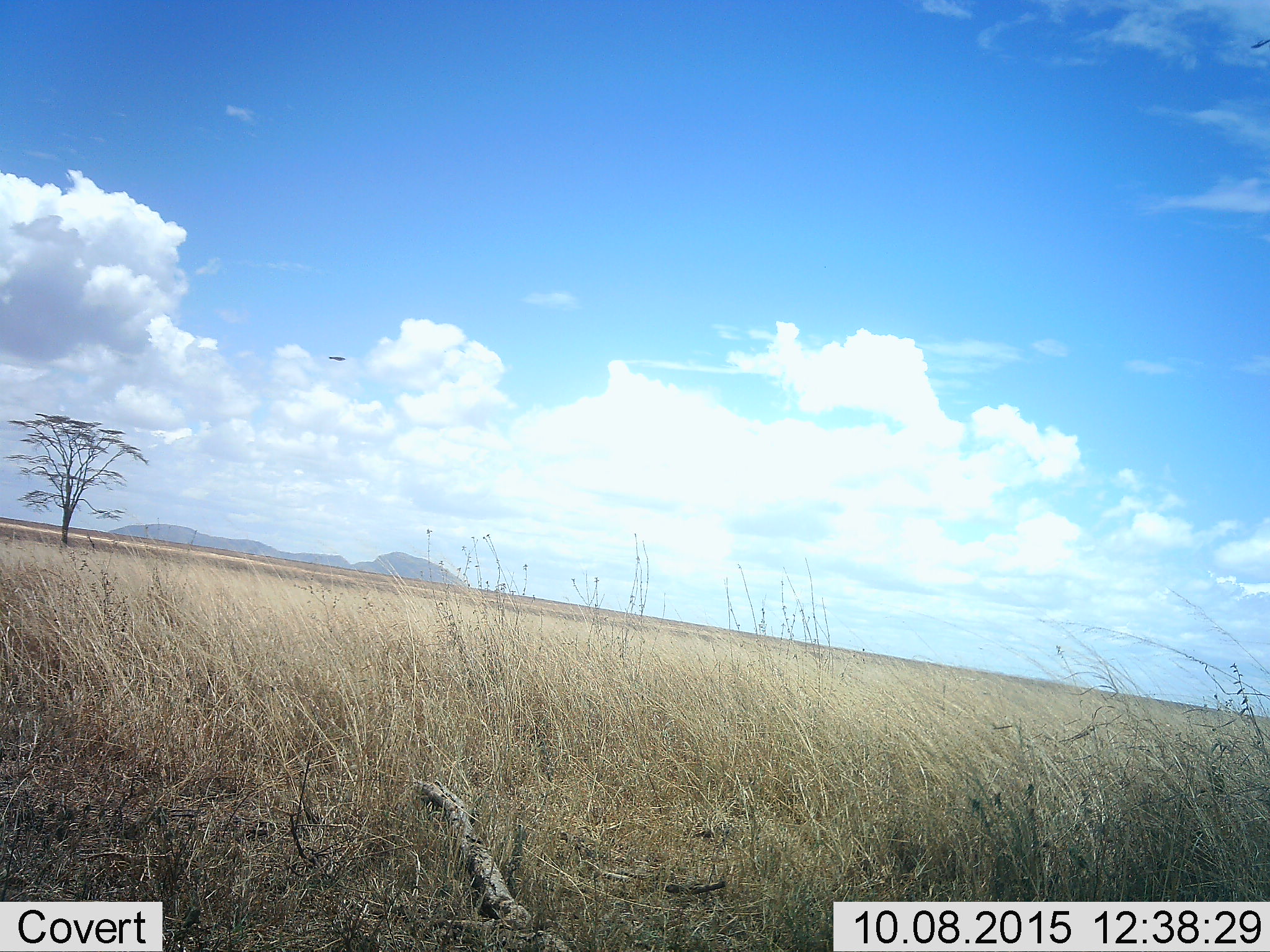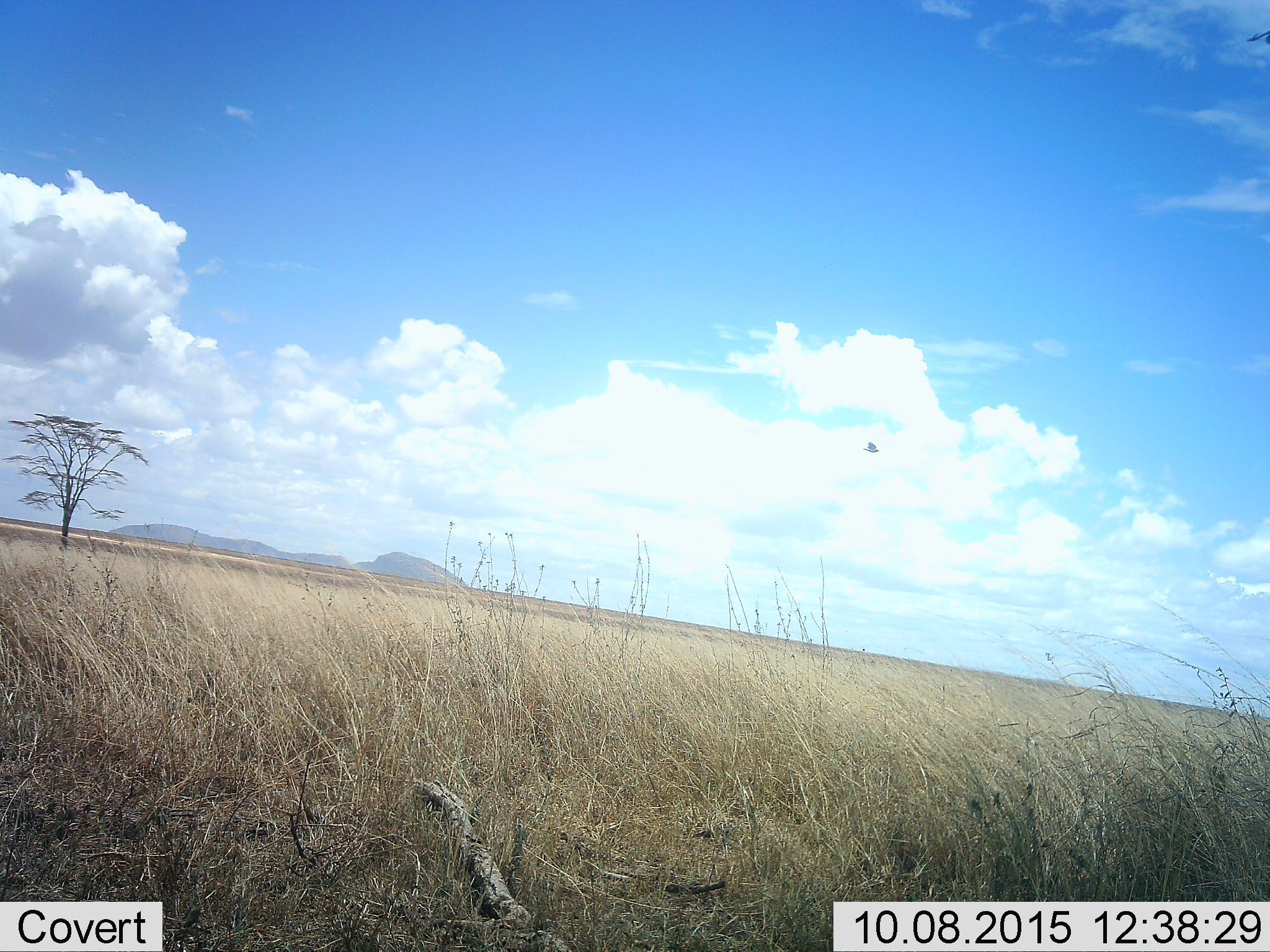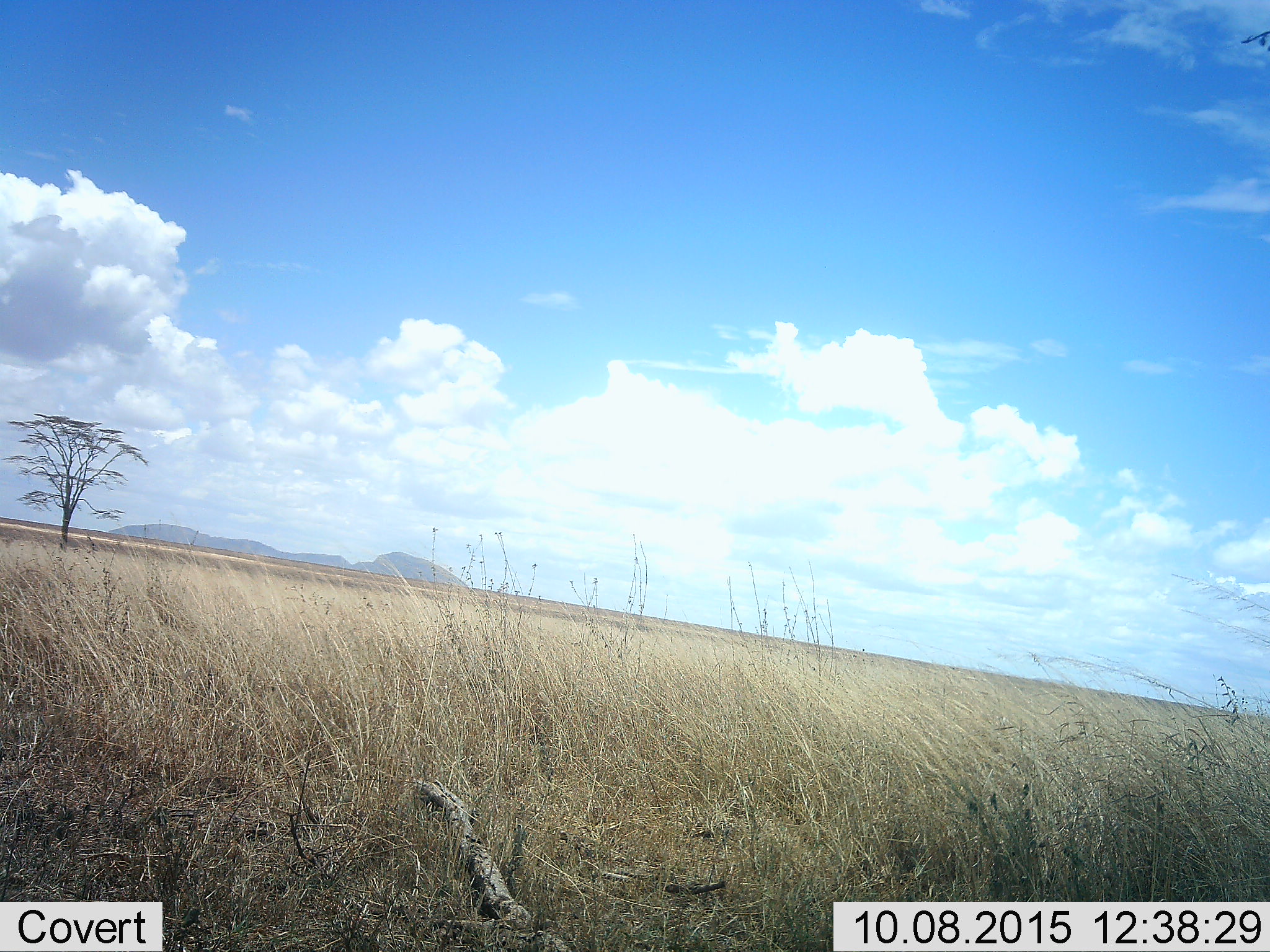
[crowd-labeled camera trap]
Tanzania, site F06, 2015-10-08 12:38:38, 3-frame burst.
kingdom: Animalia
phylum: Chordata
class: Aves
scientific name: Aves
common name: bird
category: otherbird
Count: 1.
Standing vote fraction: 0%.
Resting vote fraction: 0%.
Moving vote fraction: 100%.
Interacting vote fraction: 0%.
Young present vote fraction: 0%.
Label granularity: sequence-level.